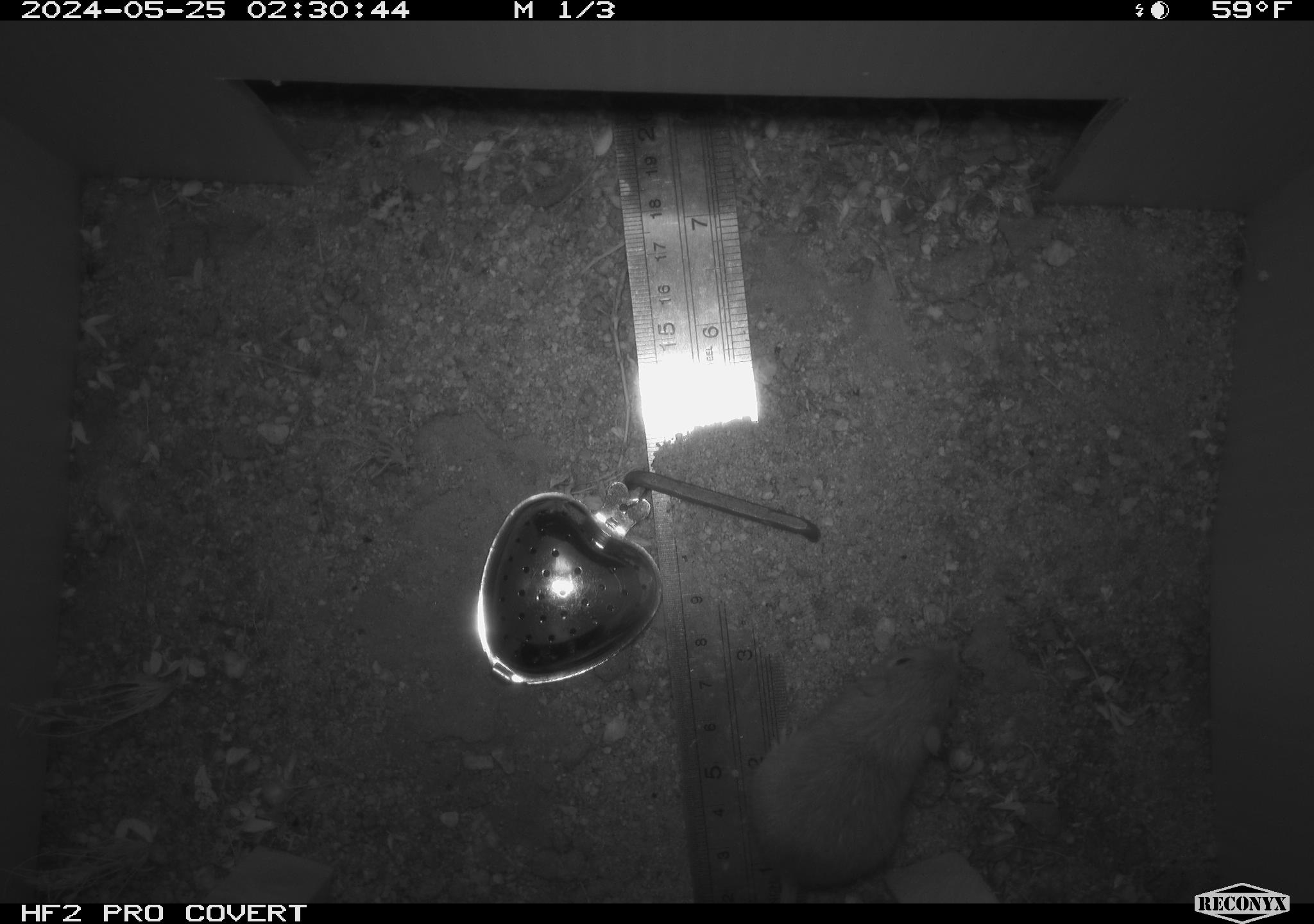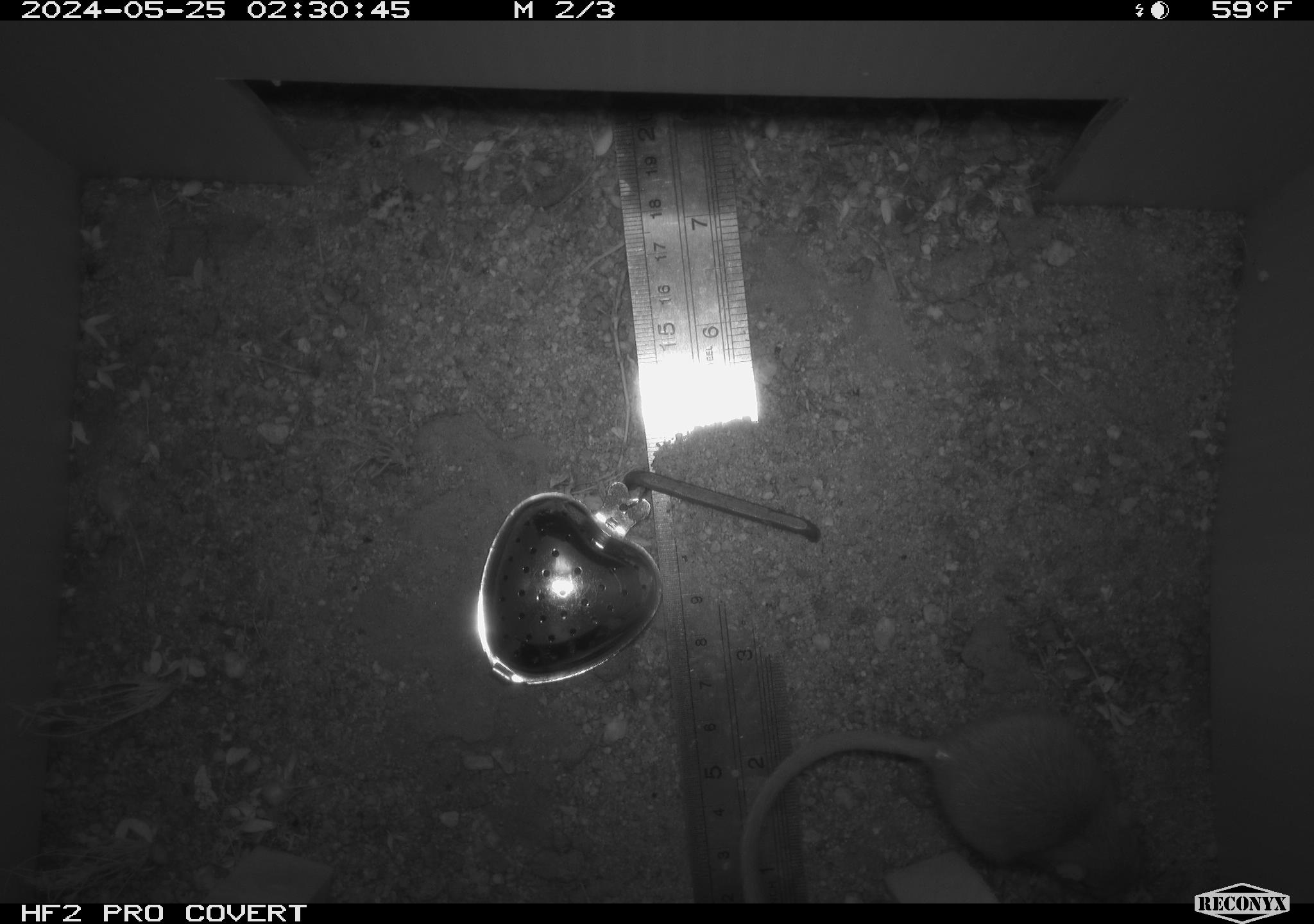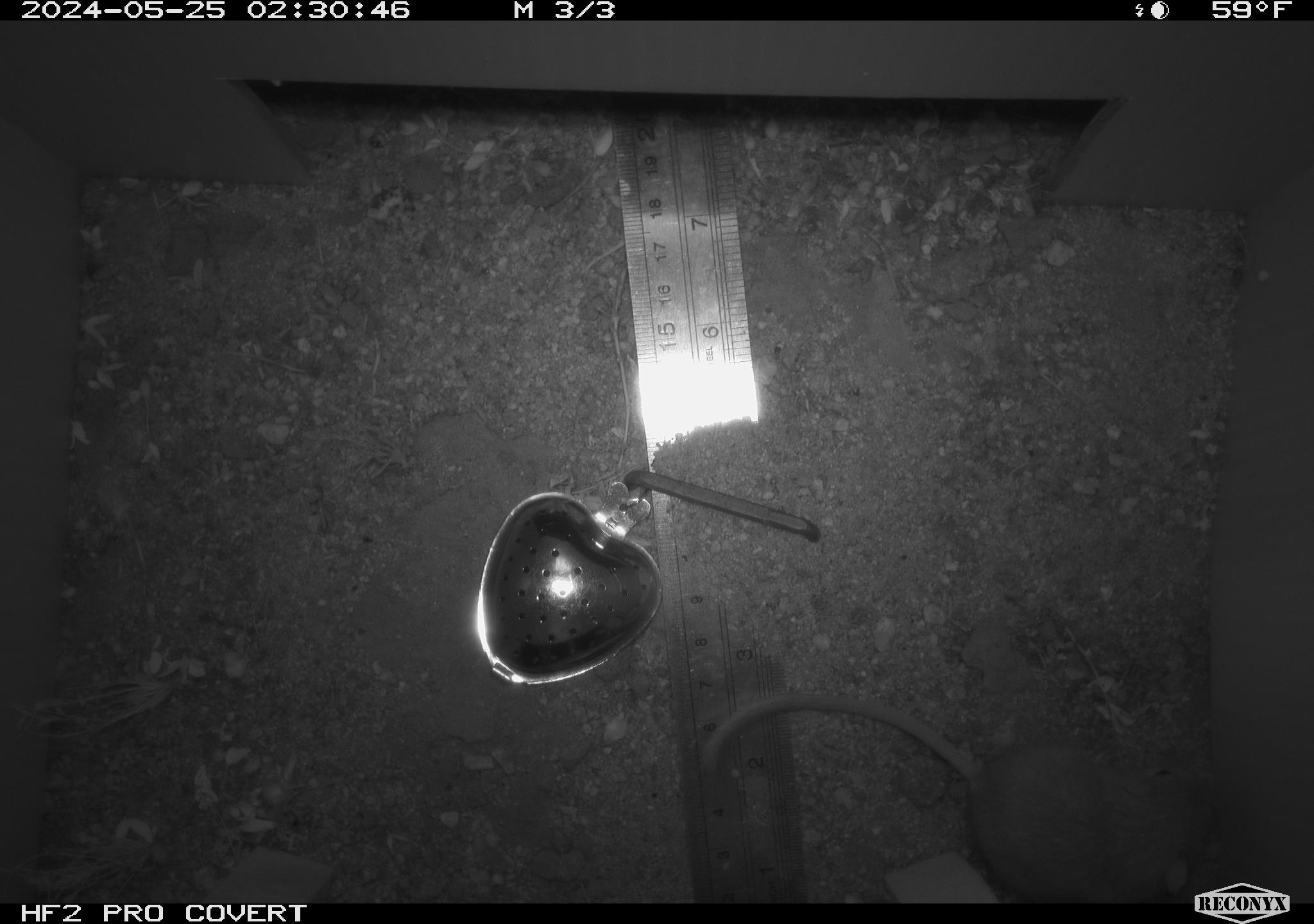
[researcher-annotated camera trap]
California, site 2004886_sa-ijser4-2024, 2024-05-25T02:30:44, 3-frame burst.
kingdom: Animalia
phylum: Chordata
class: Mammalia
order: Rodentia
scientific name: Rodentia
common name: woodrat or rat or mouse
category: woodrat or rat or mouse species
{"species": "woodrat or rat or mouse species (woodrat or rat or mouse) (Rodentia)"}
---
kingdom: Animalia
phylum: Chordata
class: Mammalia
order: Rodentia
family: Heteromyidae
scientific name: Heteromyidae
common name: kangaroo rats and pocket mice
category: heteromyidae family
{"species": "heteromyidae family (kangaroo rats and pocket mice) (Heteromyidae)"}